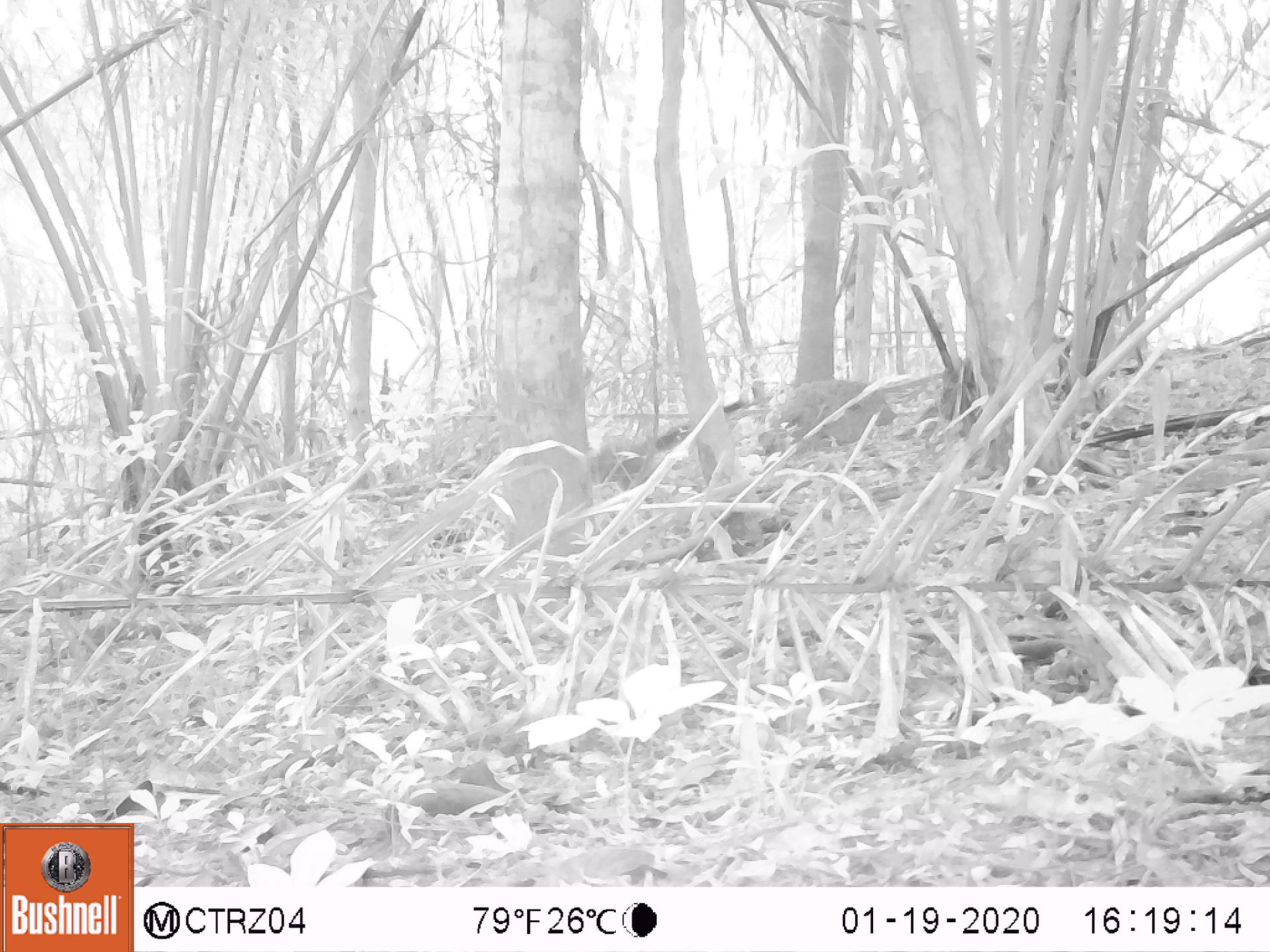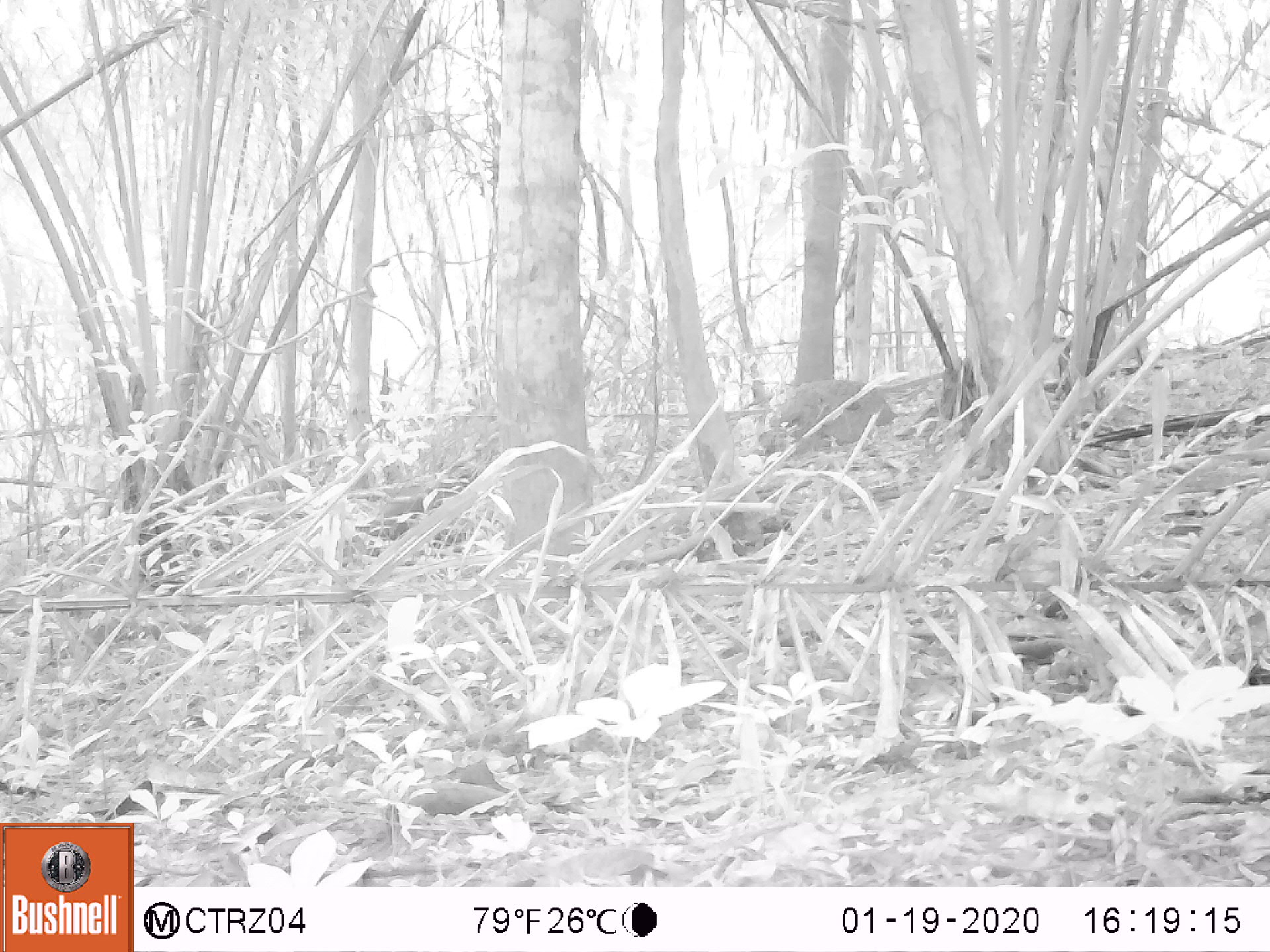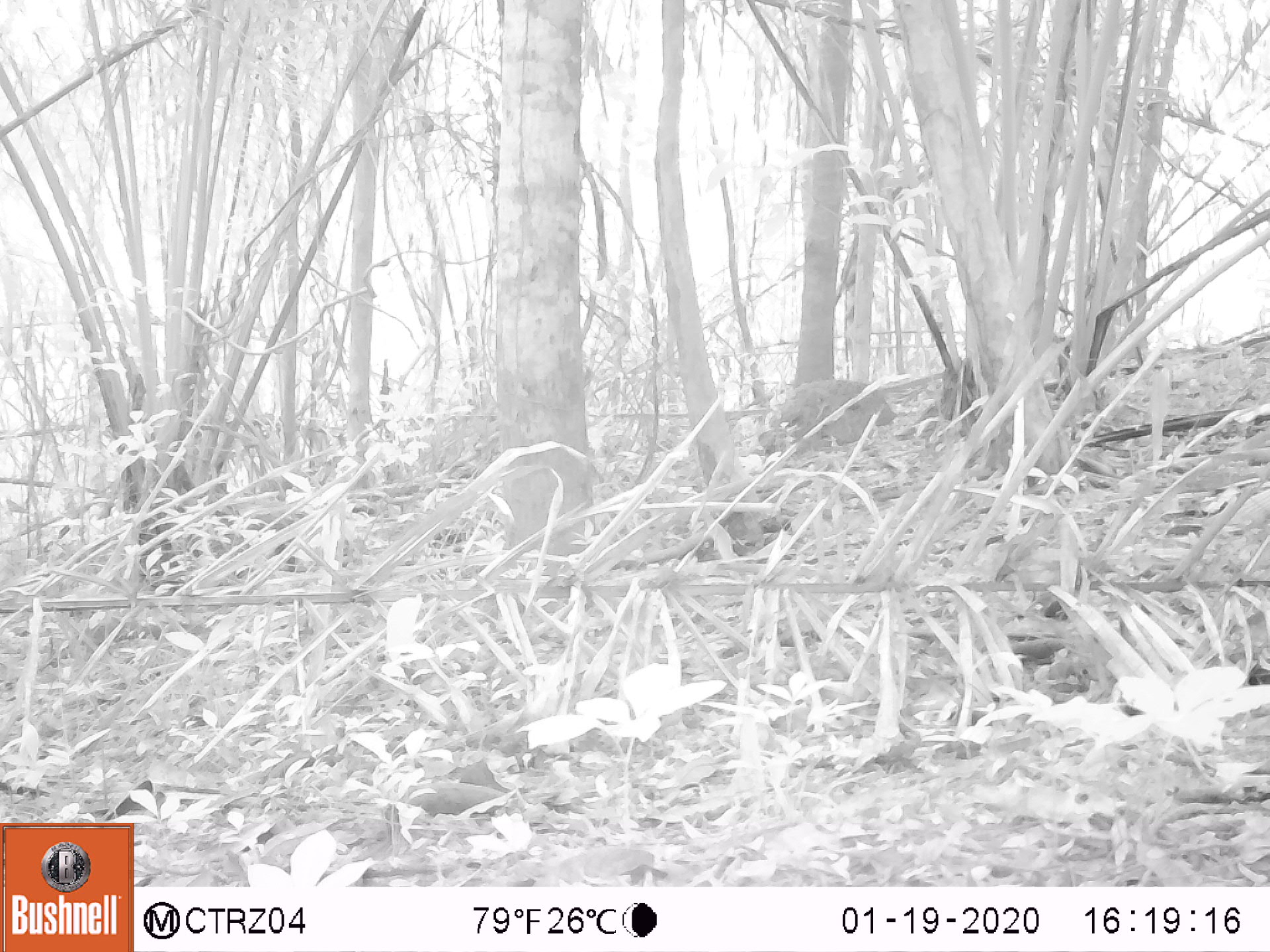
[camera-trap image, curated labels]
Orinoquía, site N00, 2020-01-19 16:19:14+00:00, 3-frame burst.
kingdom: Animalia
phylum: Chordata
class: Mammalia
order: Carnivora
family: Procyonidae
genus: Nasua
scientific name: Nasua nasua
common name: south american coati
South american coati (Nasua nasua).